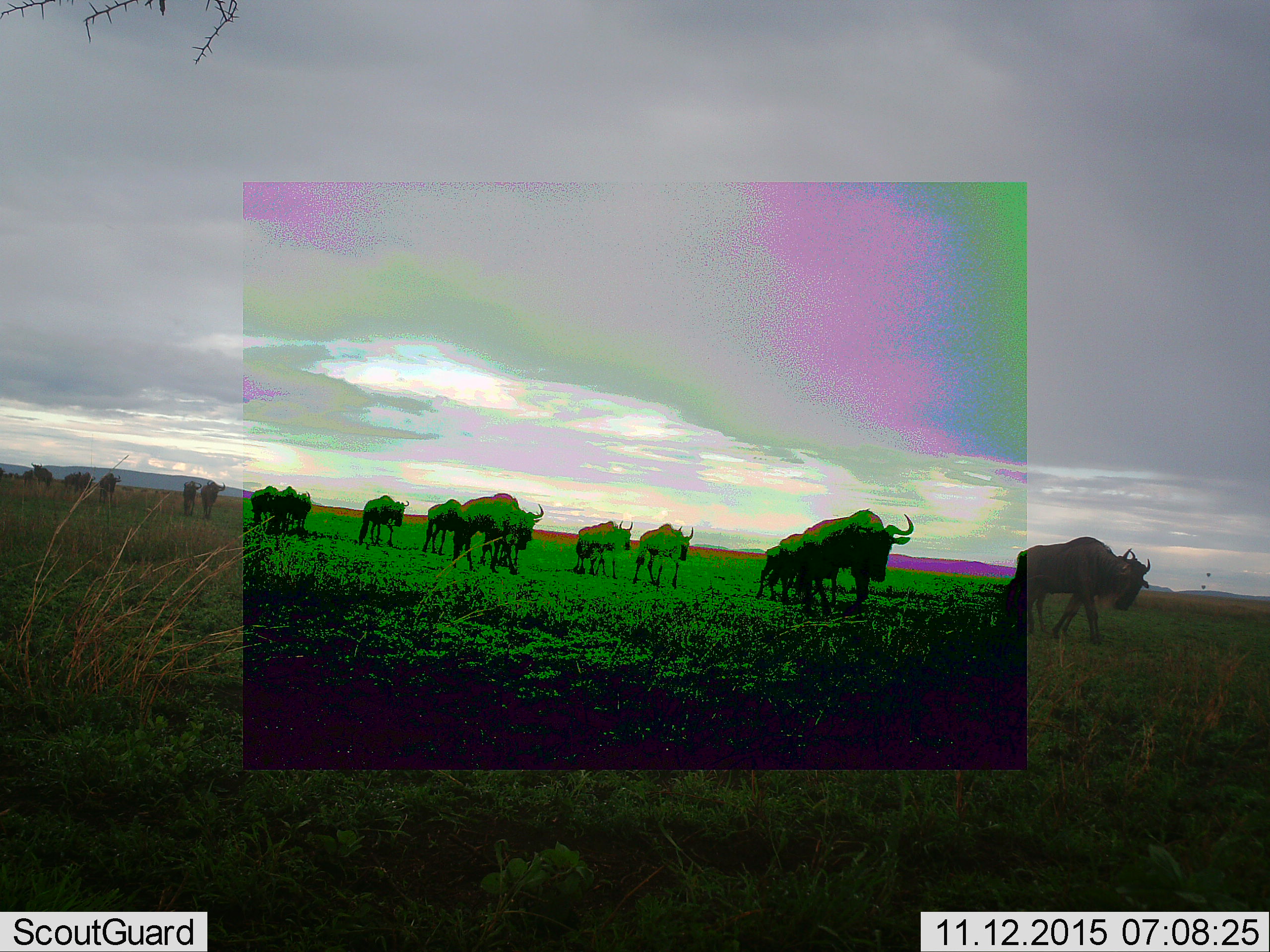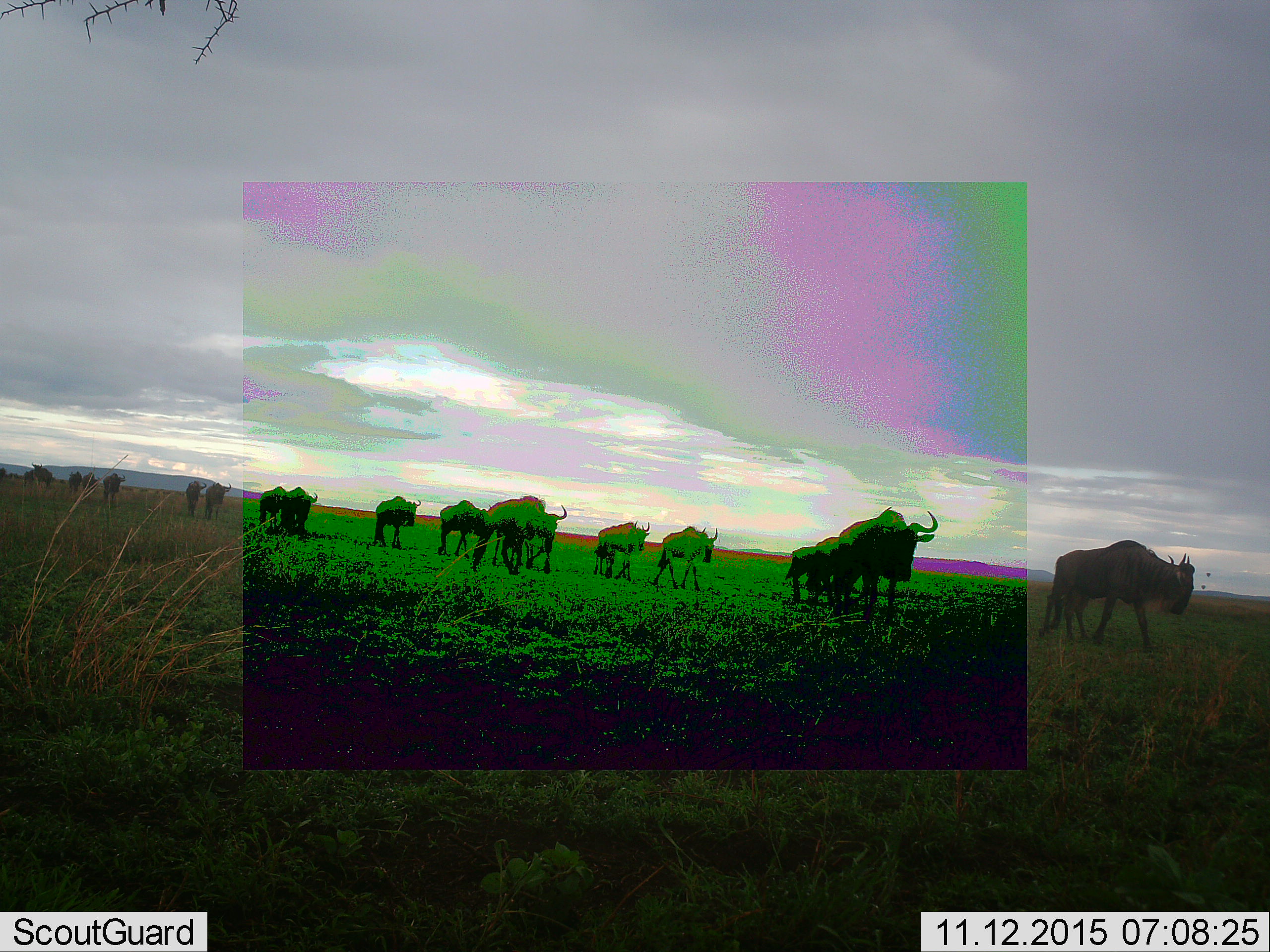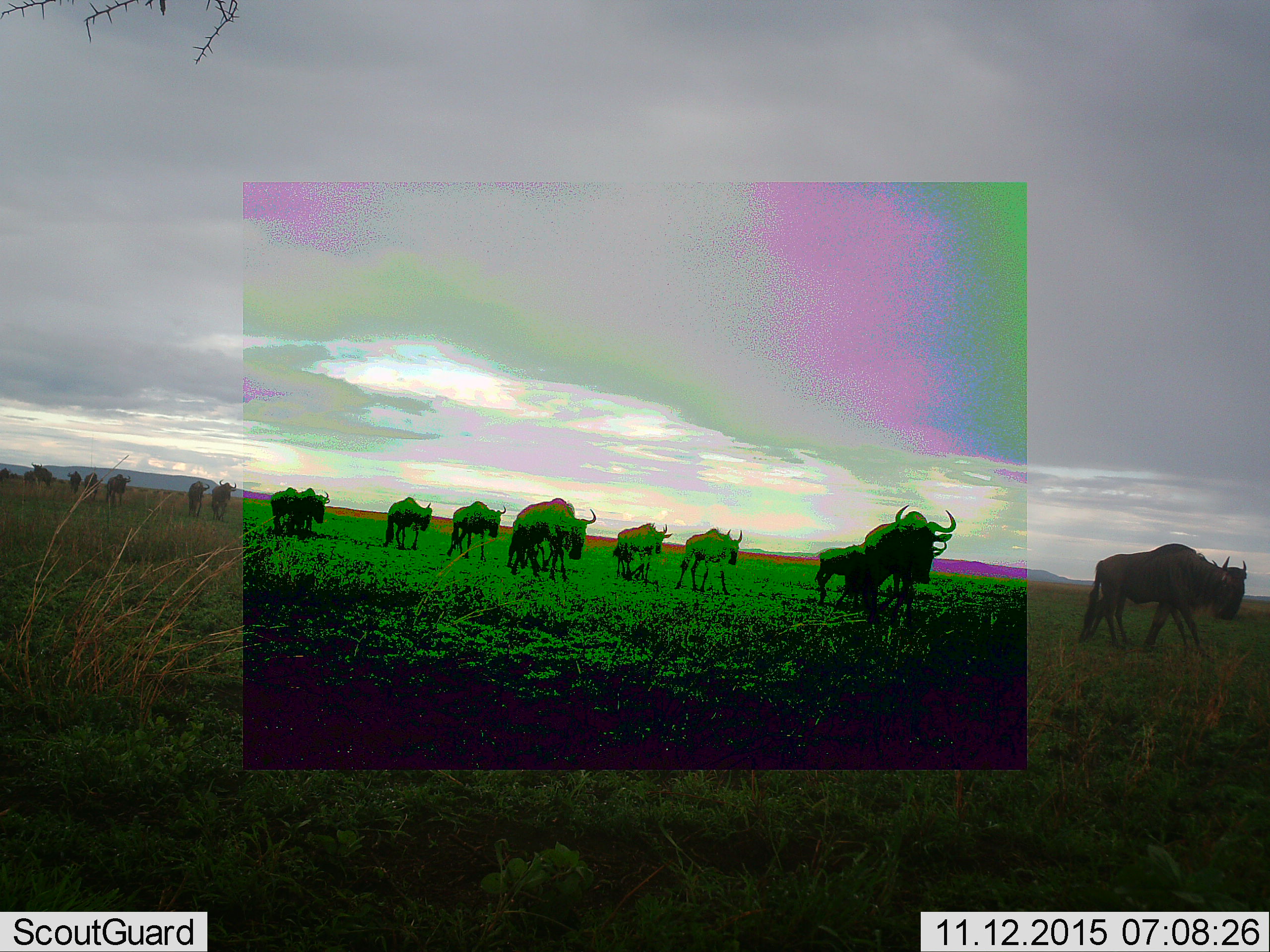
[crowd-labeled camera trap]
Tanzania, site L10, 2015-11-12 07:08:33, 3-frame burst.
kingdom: Animalia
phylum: Chordata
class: Mammalia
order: Artiodactyla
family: Bovidae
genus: Connochaetes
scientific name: Connochaetes taurinus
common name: blue wildebeest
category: wildebeest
Wildebeest (blue wildebeest) (Connochaetes taurinus), count 11-50. Behavior (volunteer vote fractions): standing 25%, resting 0%, moving 100%, interacting 0%. Young present (vote fraction): 12%. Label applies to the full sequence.